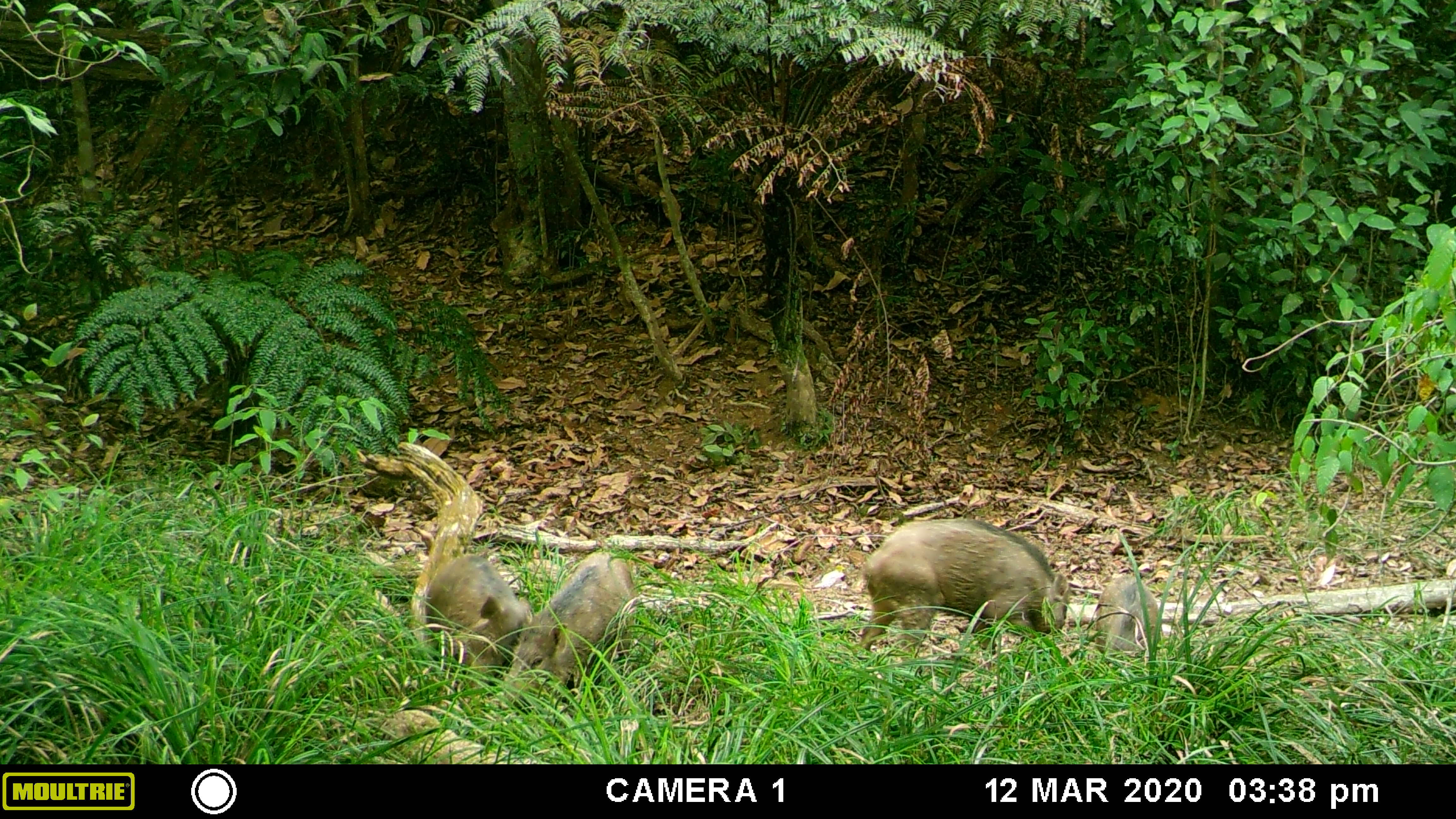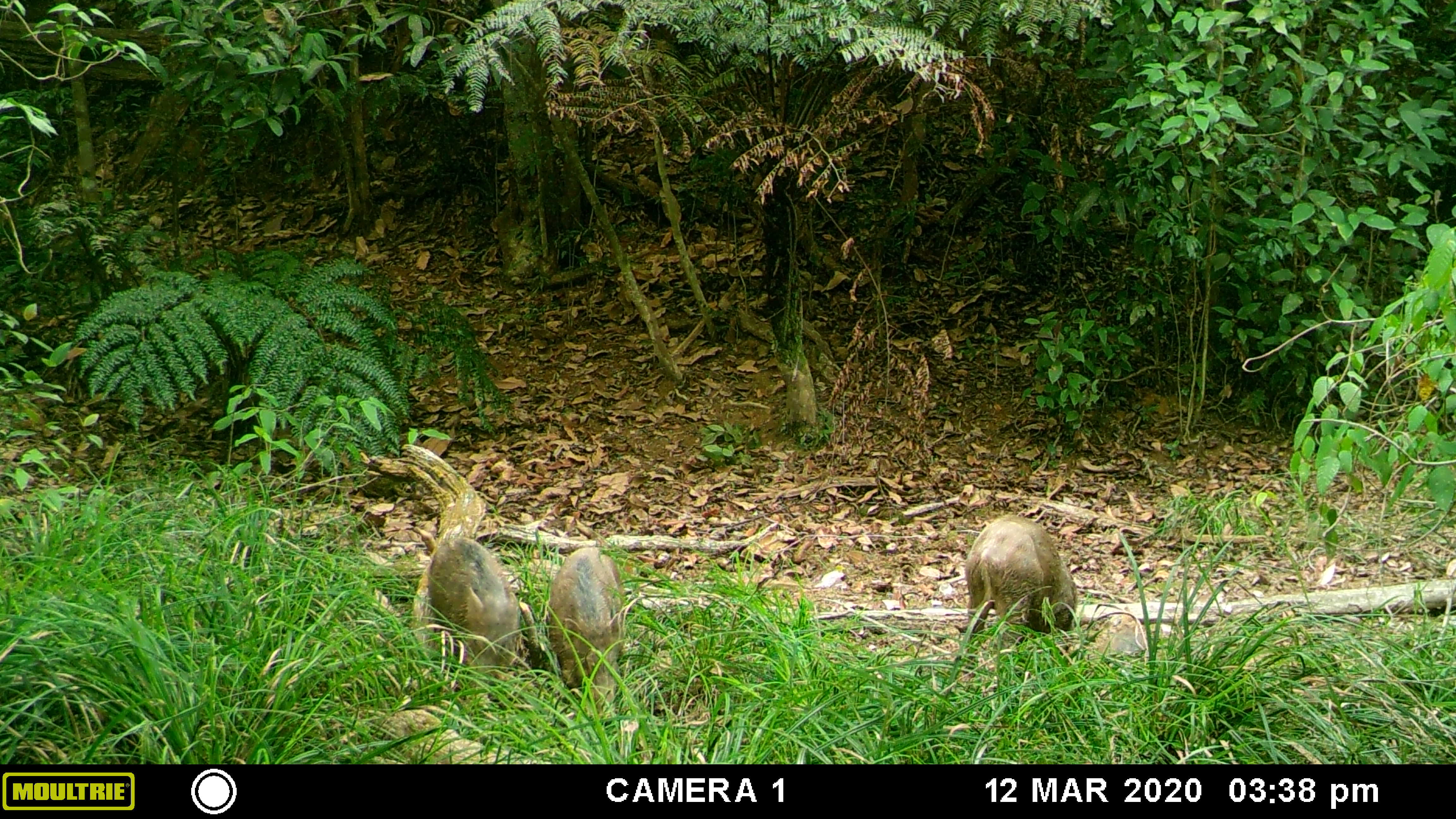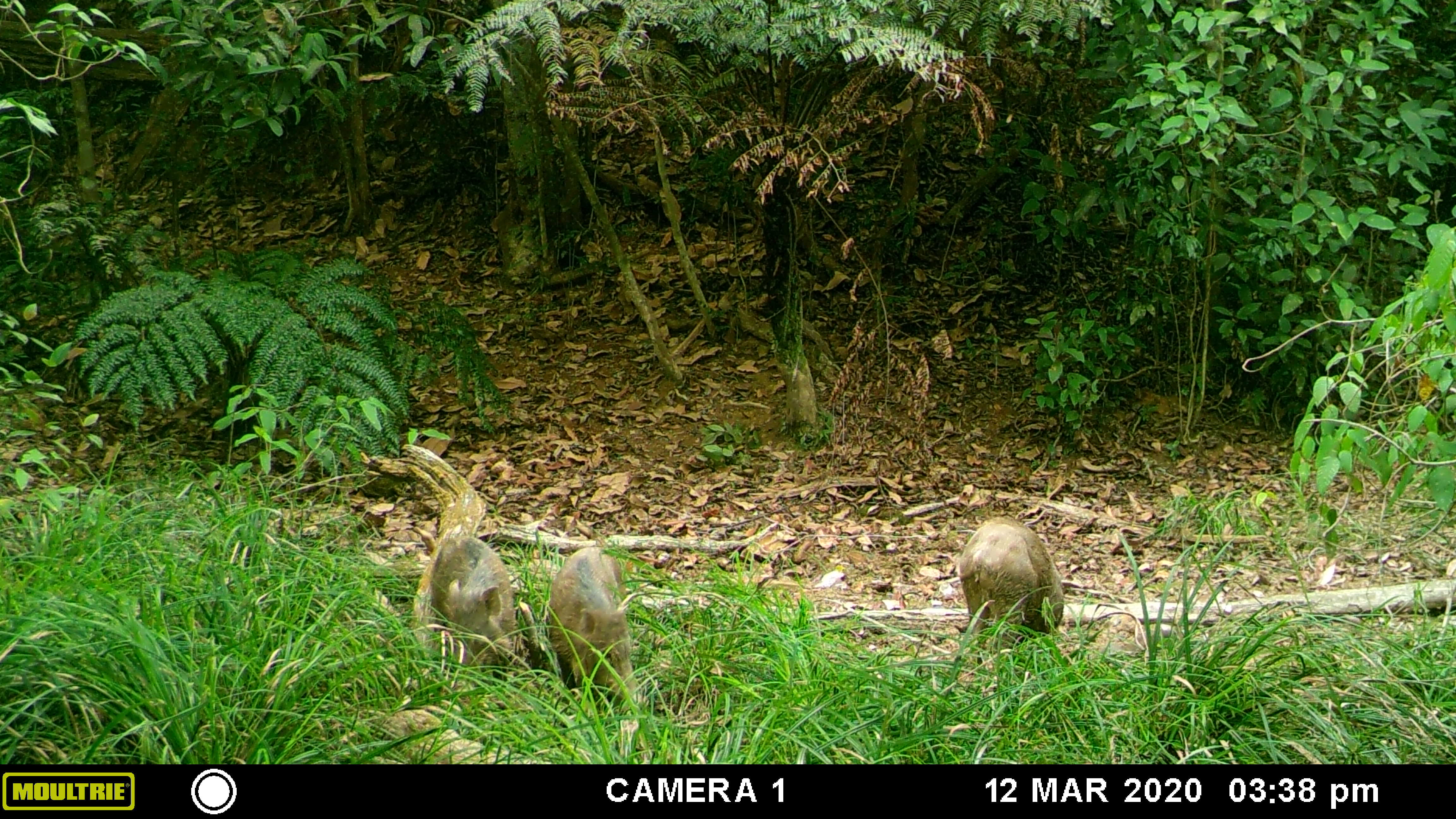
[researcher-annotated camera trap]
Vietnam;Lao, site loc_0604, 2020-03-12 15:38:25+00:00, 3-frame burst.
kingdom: Animalia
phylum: Chordata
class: Mammalia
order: Artiodactyla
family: Suidae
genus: Sus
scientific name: Sus scrofa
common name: eurasian wild pig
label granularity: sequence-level